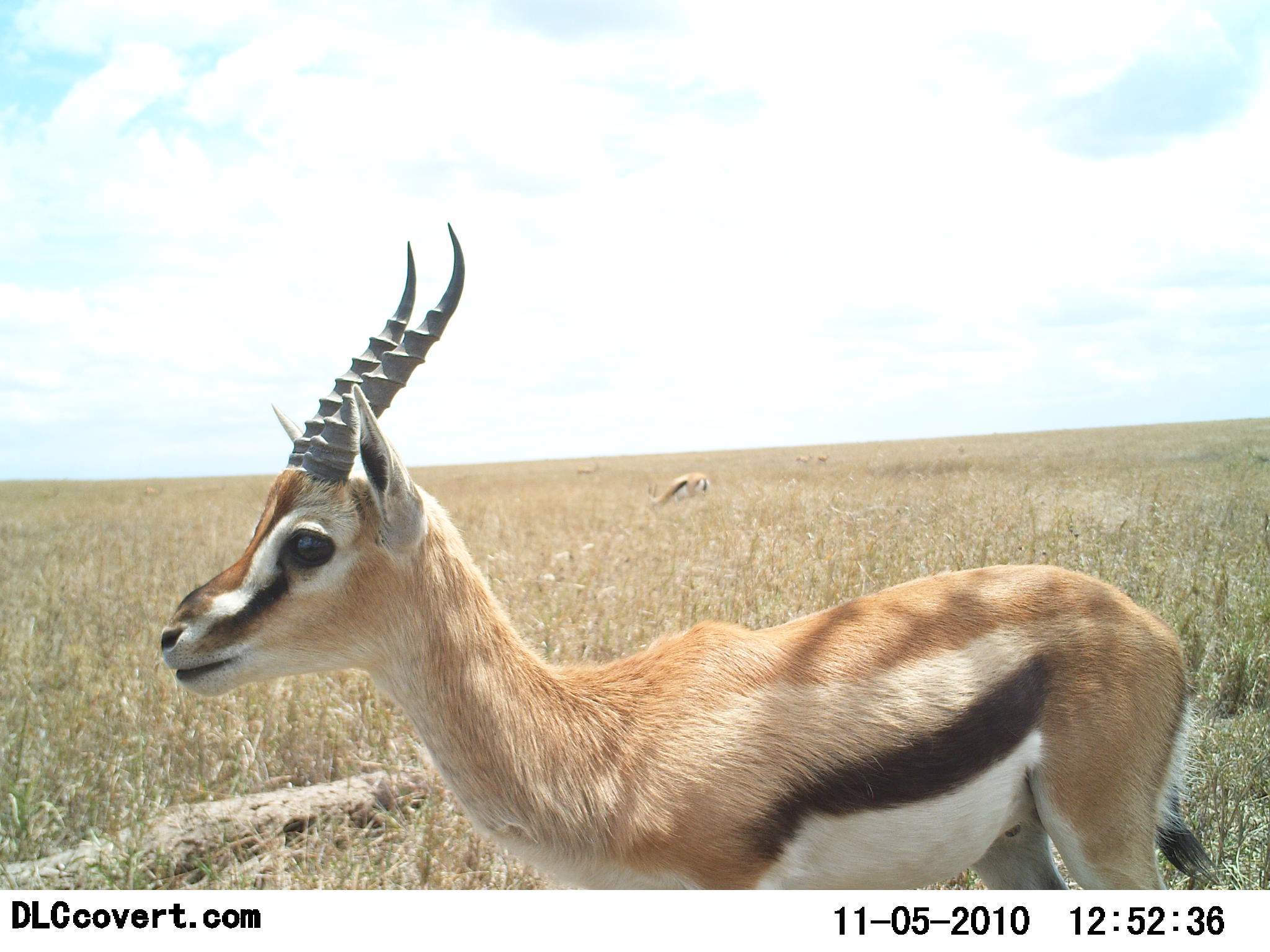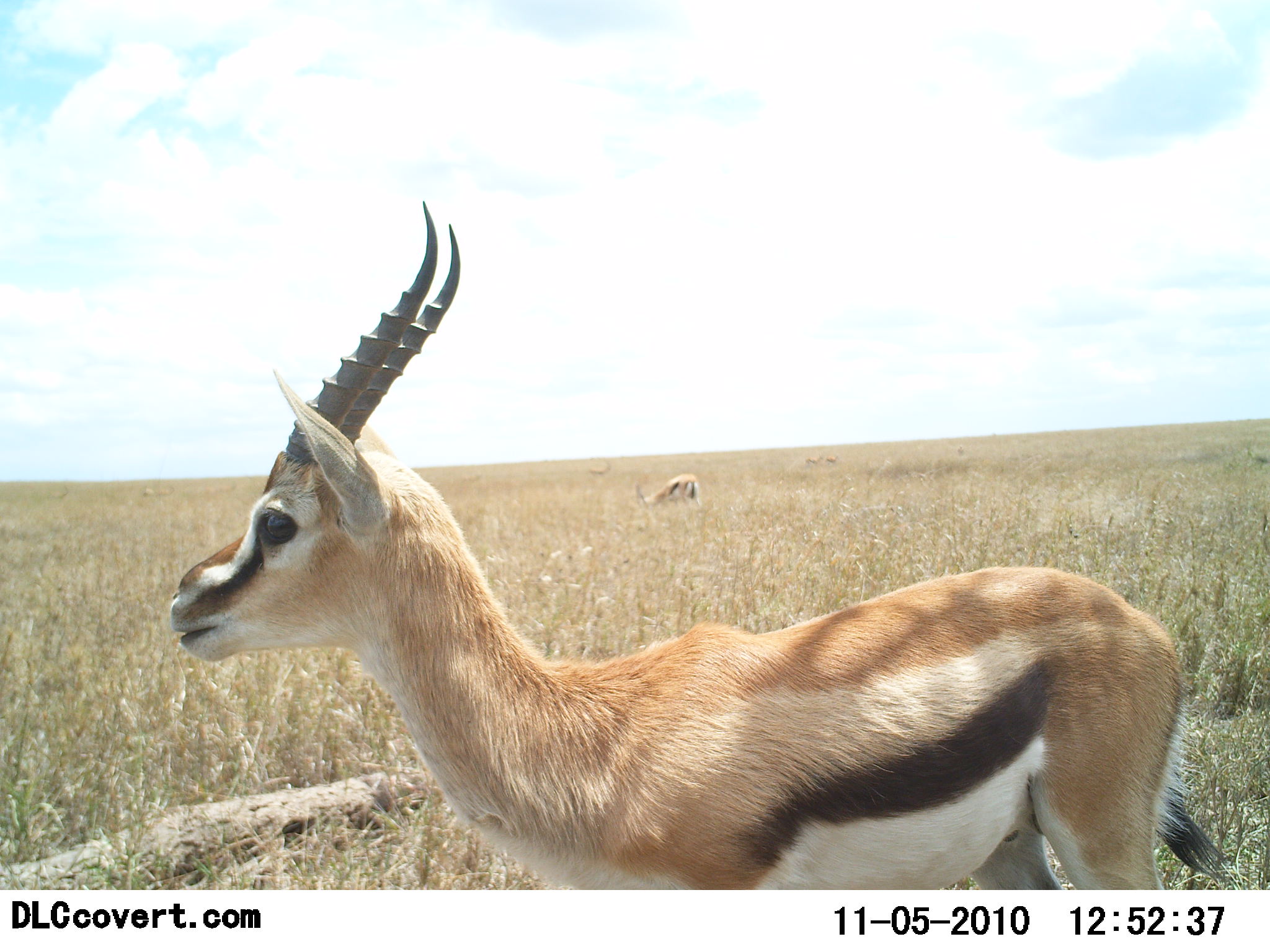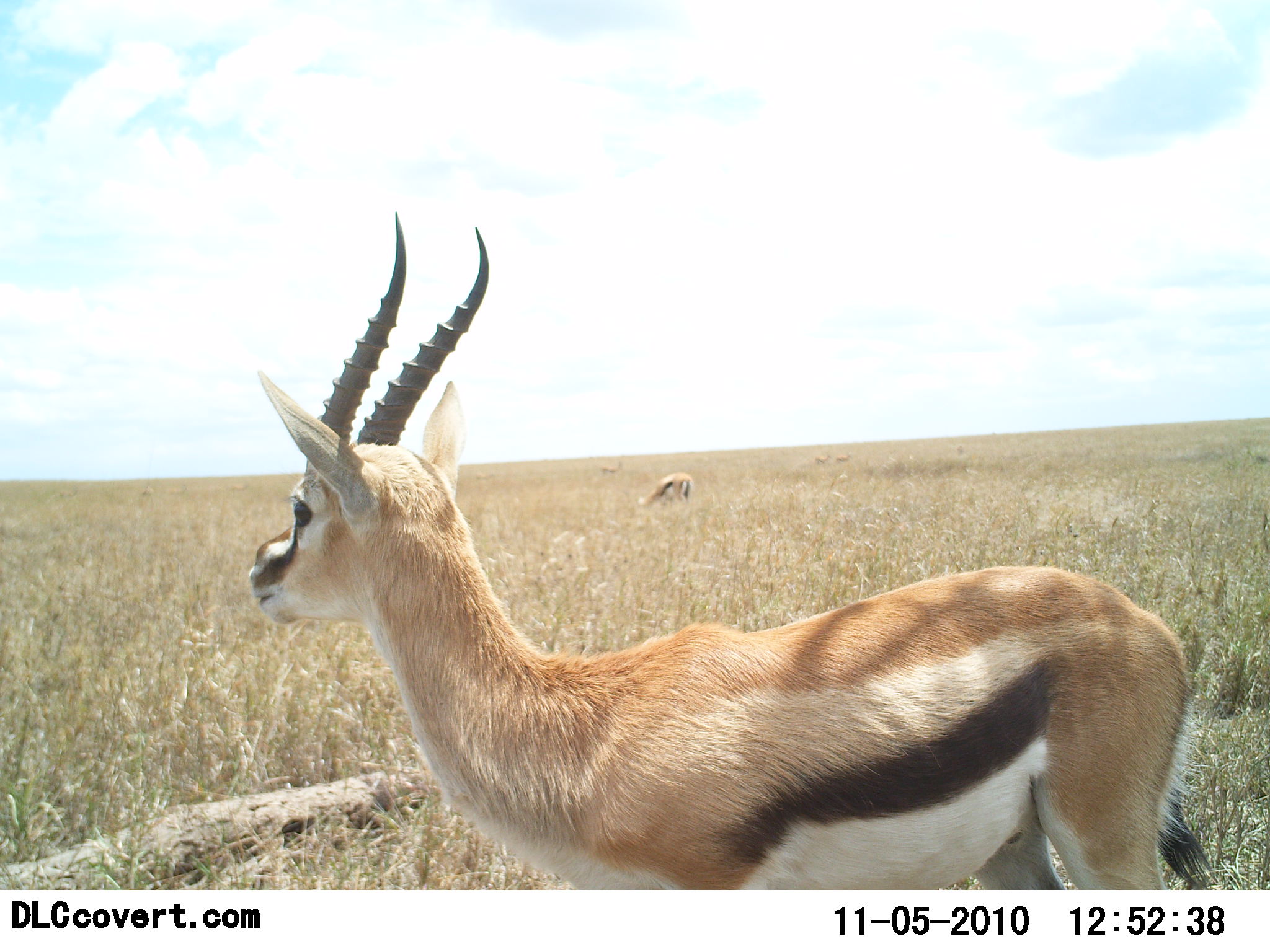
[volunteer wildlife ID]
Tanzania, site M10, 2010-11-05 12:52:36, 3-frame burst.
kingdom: Animalia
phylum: Chordata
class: Mammalia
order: Artiodactyla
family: Bovidae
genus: Eudorcas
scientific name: Eudorcas thomsonii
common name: thomson's gazelle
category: gazellethomsons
Gazellethomsons (thomson's gazelle) (Eudorcas thomsonii), count 4. Behavior (volunteer vote fractions): standing 88%, resting 0%, moving 18%, interacting 0%. Young present (vote fraction): 0%. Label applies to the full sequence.